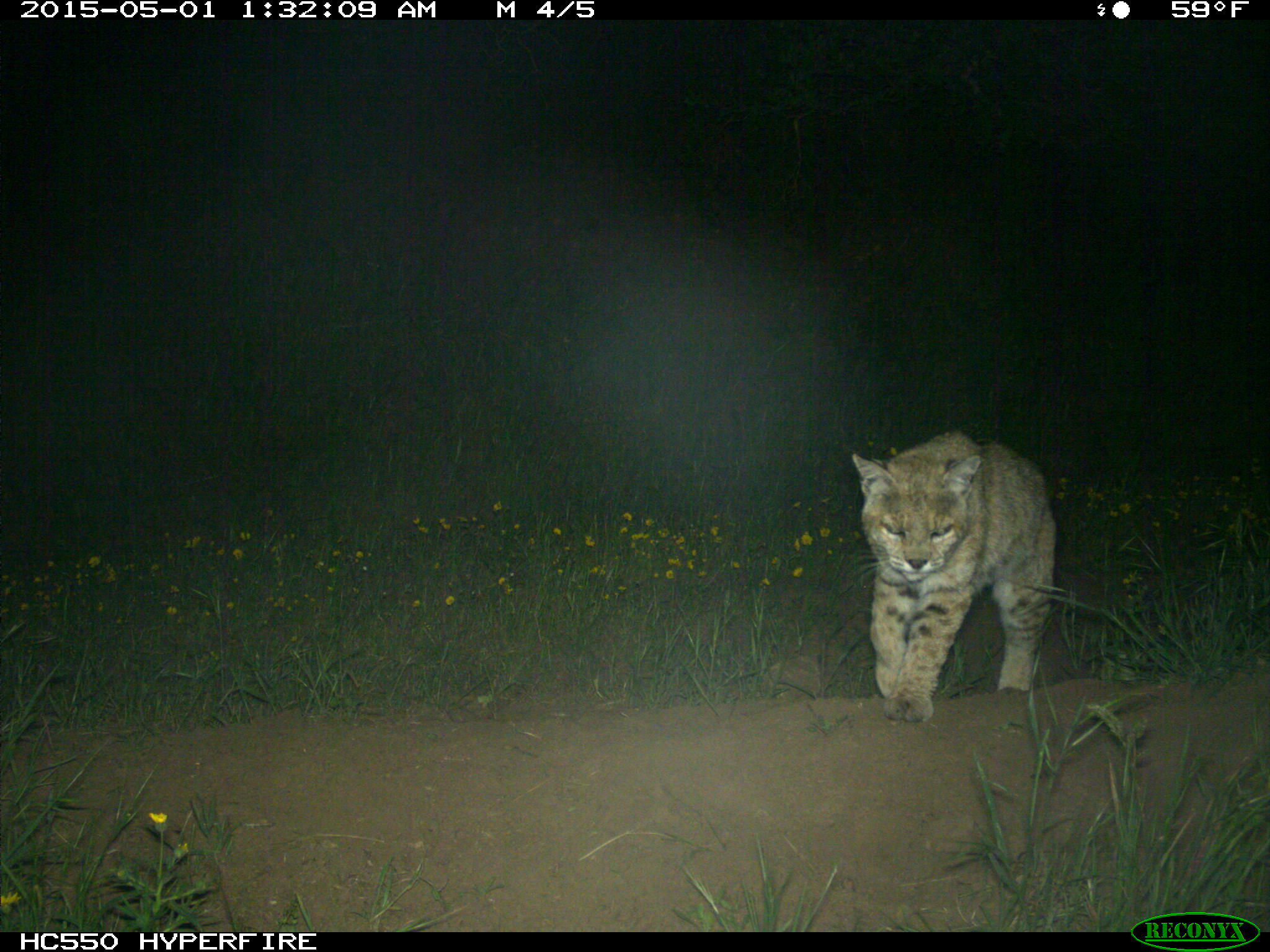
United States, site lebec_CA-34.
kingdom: Animalia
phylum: Chordata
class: Mammalia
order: Carnivora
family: Felidae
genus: Lynx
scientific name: Lynx rufus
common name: bobcat